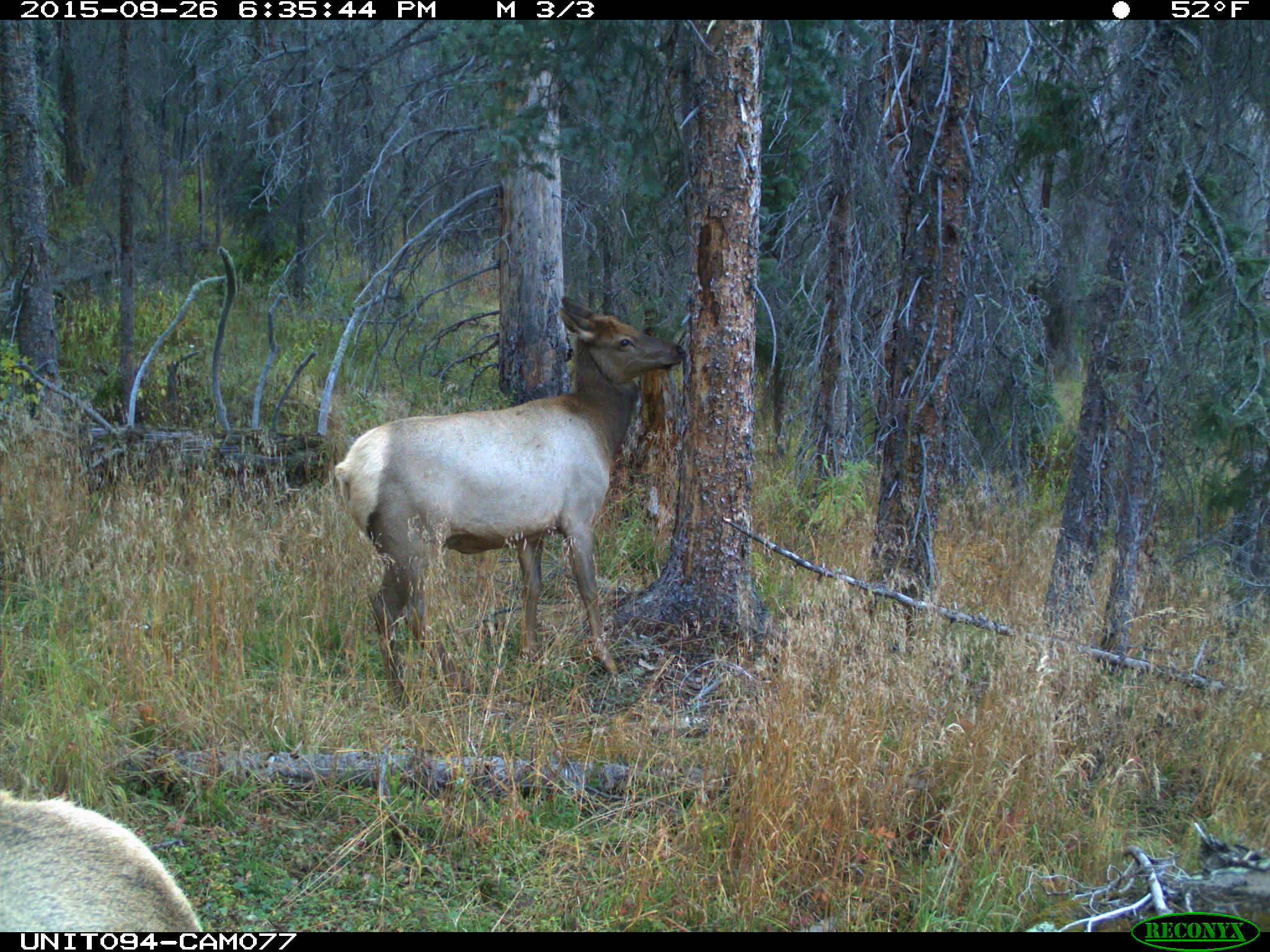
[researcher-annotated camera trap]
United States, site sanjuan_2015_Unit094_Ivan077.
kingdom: Animalia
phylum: Chordata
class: Mammalia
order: Artiodactyla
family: Cervidae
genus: Cervus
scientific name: Cervus elaphus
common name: red deer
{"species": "Cervus elaphus (red deer)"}